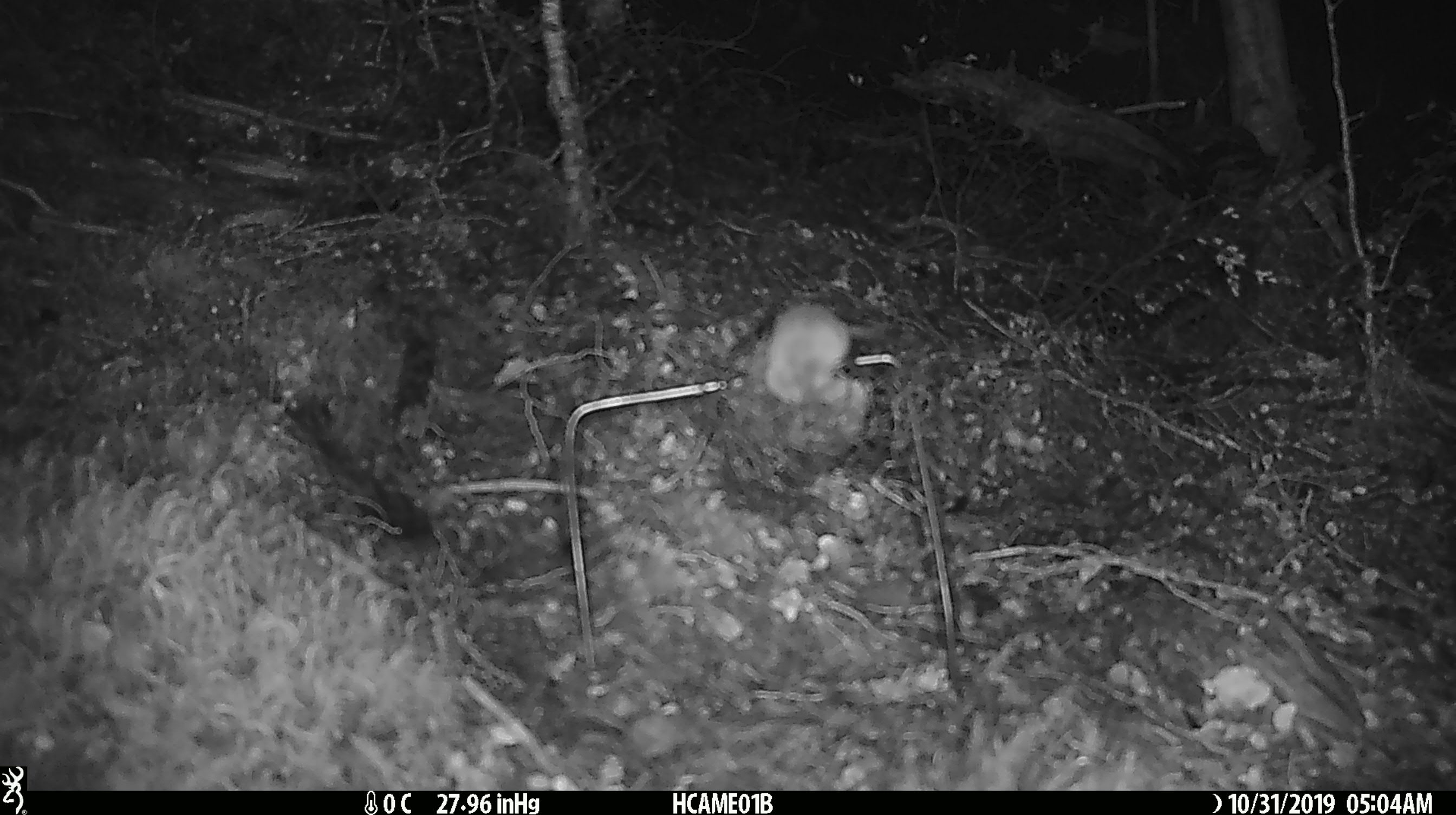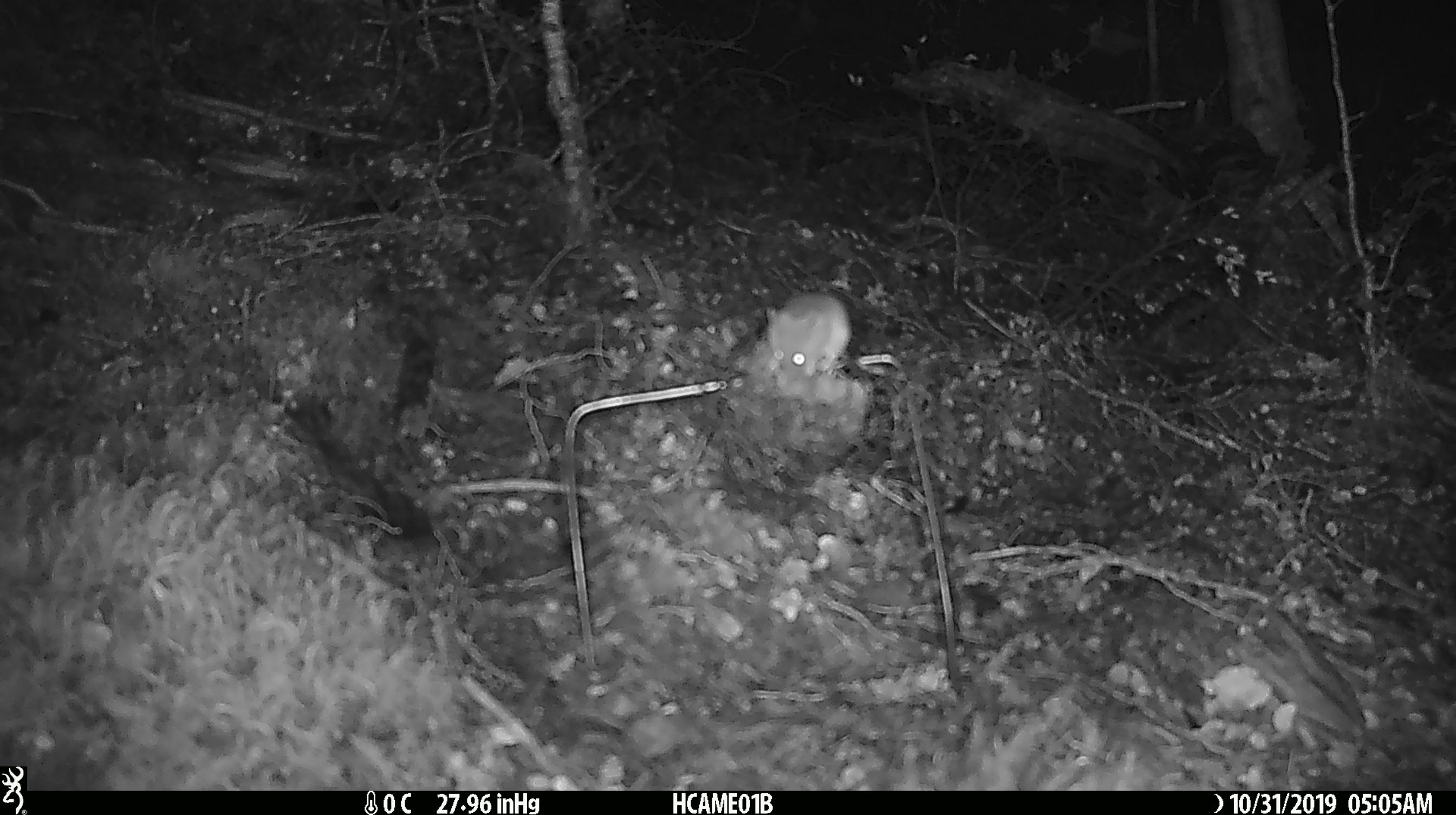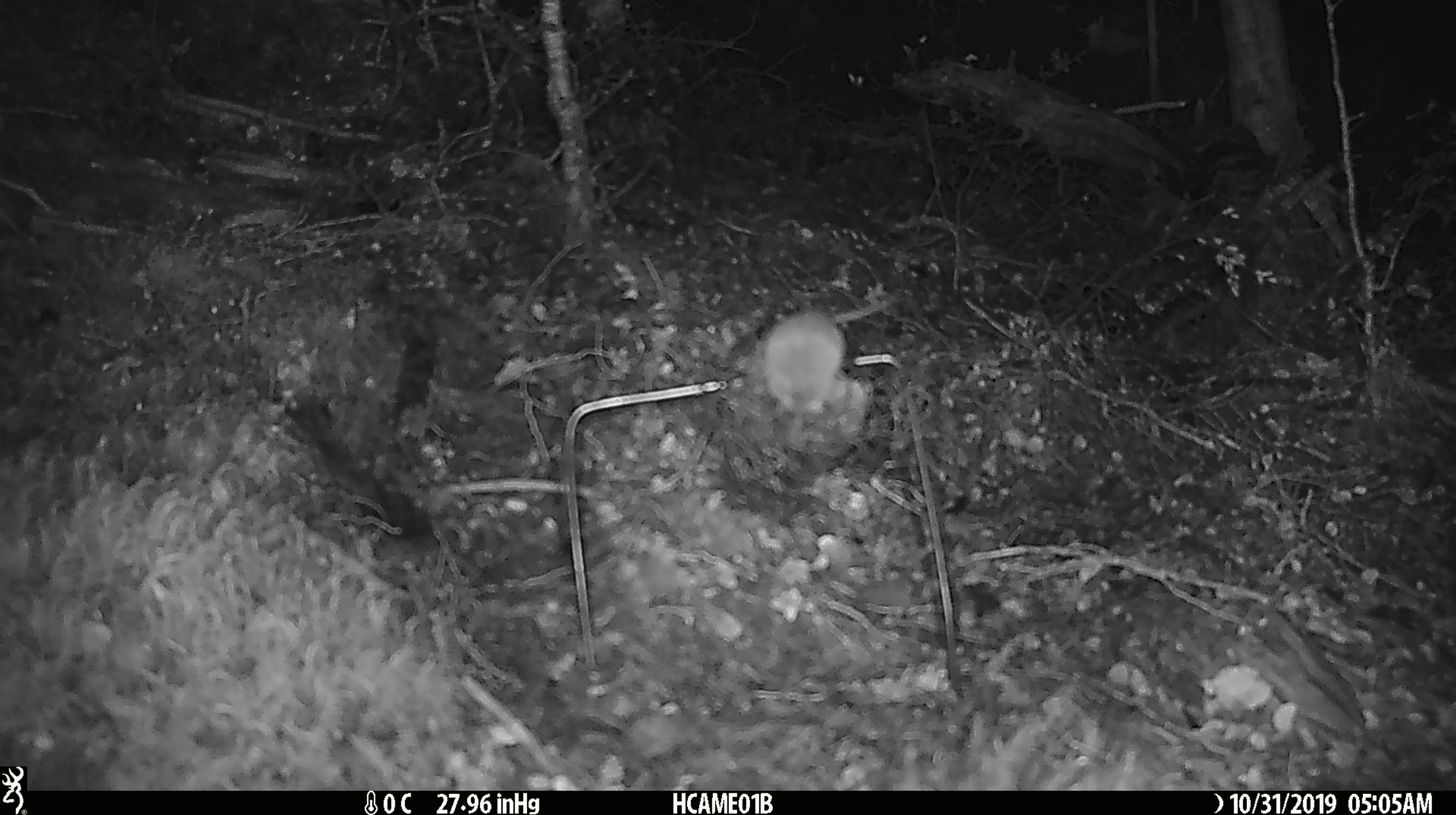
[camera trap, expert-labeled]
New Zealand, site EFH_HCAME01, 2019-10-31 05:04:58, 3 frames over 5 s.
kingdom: Animalia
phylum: Chordata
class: Mammalia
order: Rodentia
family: Muridae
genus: Mus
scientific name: Mus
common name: mouse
Mouse (Mus).